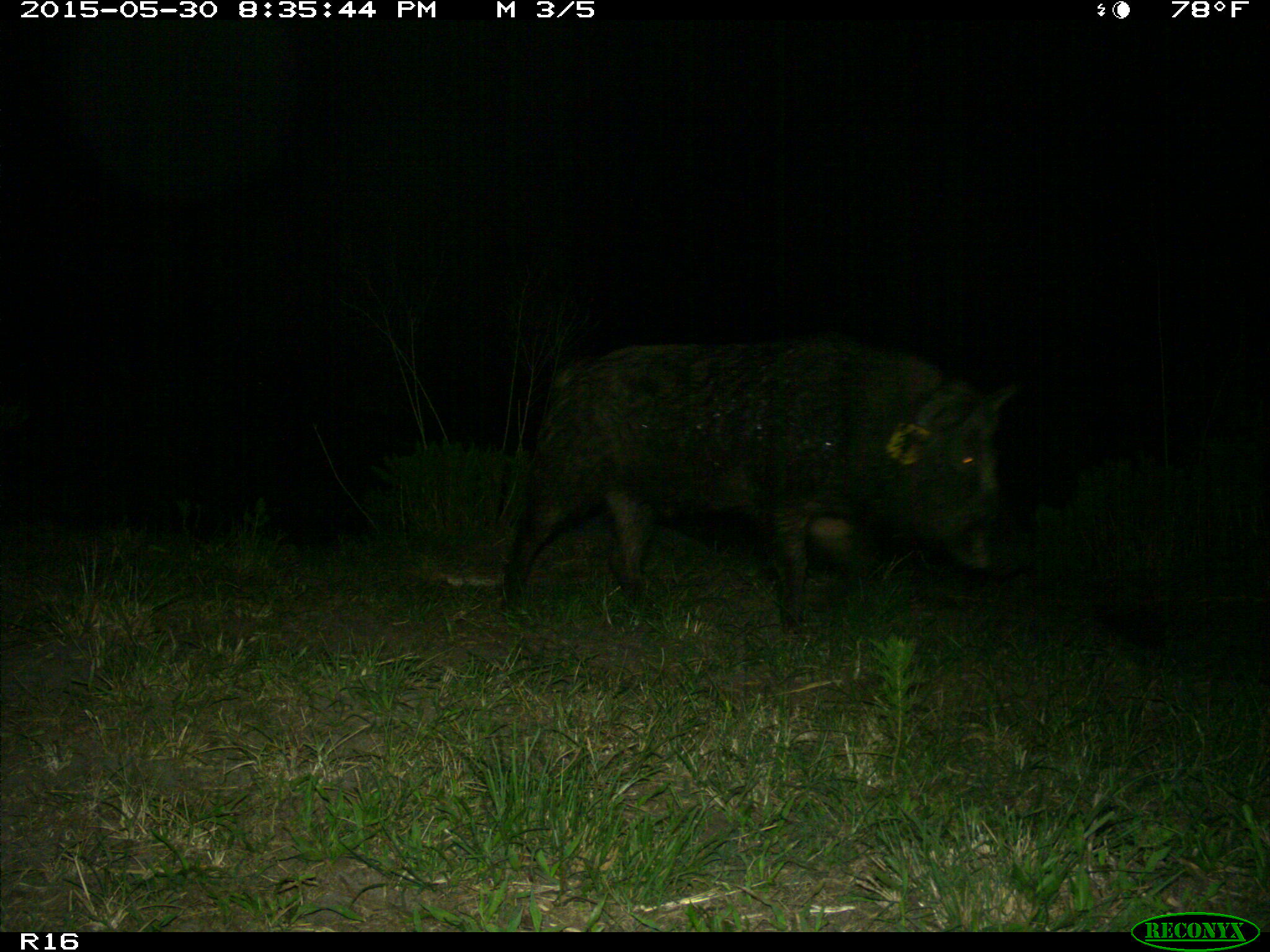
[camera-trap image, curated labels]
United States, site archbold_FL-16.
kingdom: Animalia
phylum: Chordata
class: Mammalia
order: Artiodactyla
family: Suidae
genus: Sus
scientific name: Sus scrofa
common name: wild boar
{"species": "Sus scrofa (wild boar)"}